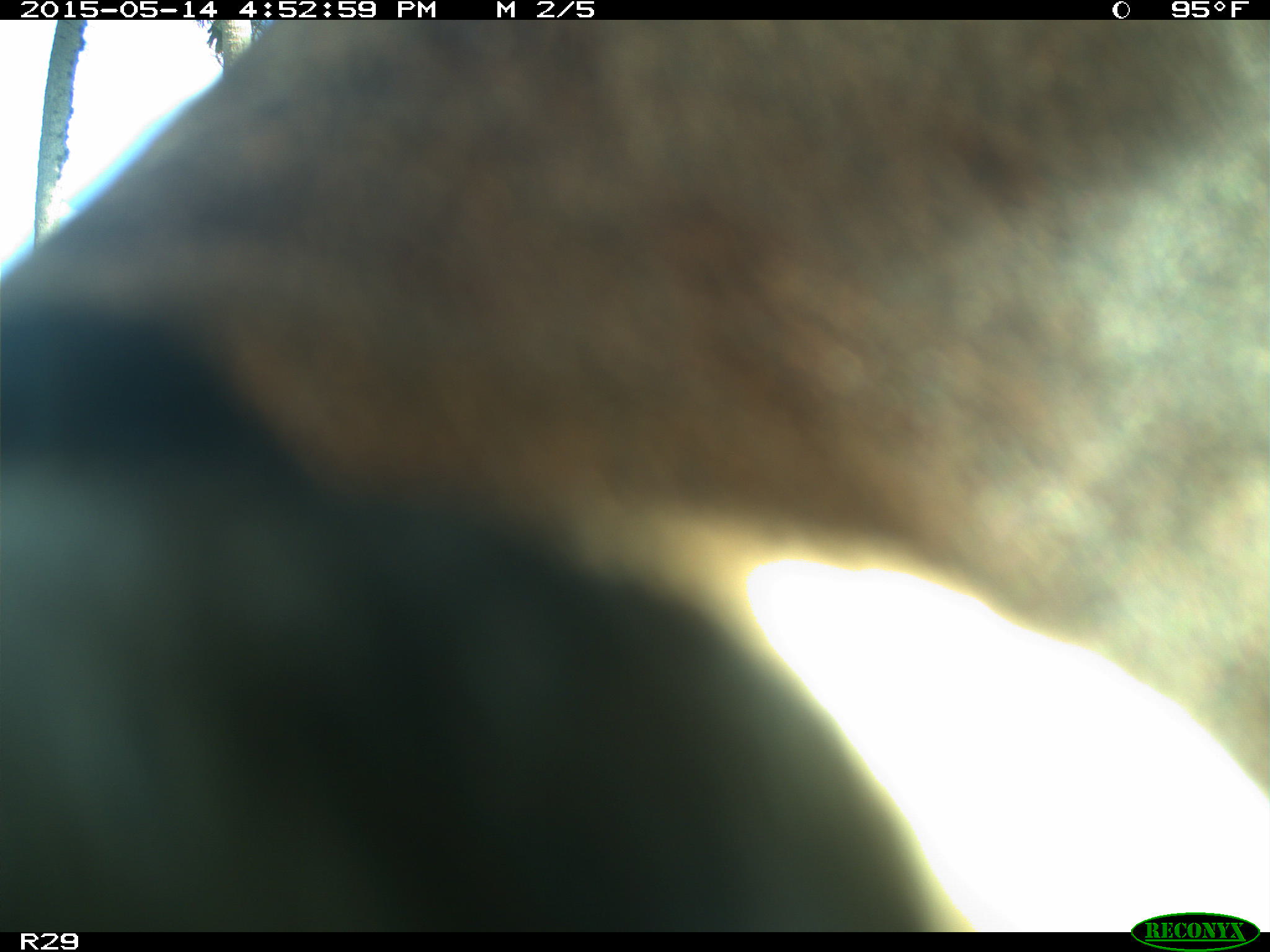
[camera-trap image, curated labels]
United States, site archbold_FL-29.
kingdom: Animalia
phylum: Chordata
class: Mammalia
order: Artiodactyla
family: Bovidae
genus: Bos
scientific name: Bos taurus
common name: domestic cow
Bos taurus (domestic cow).